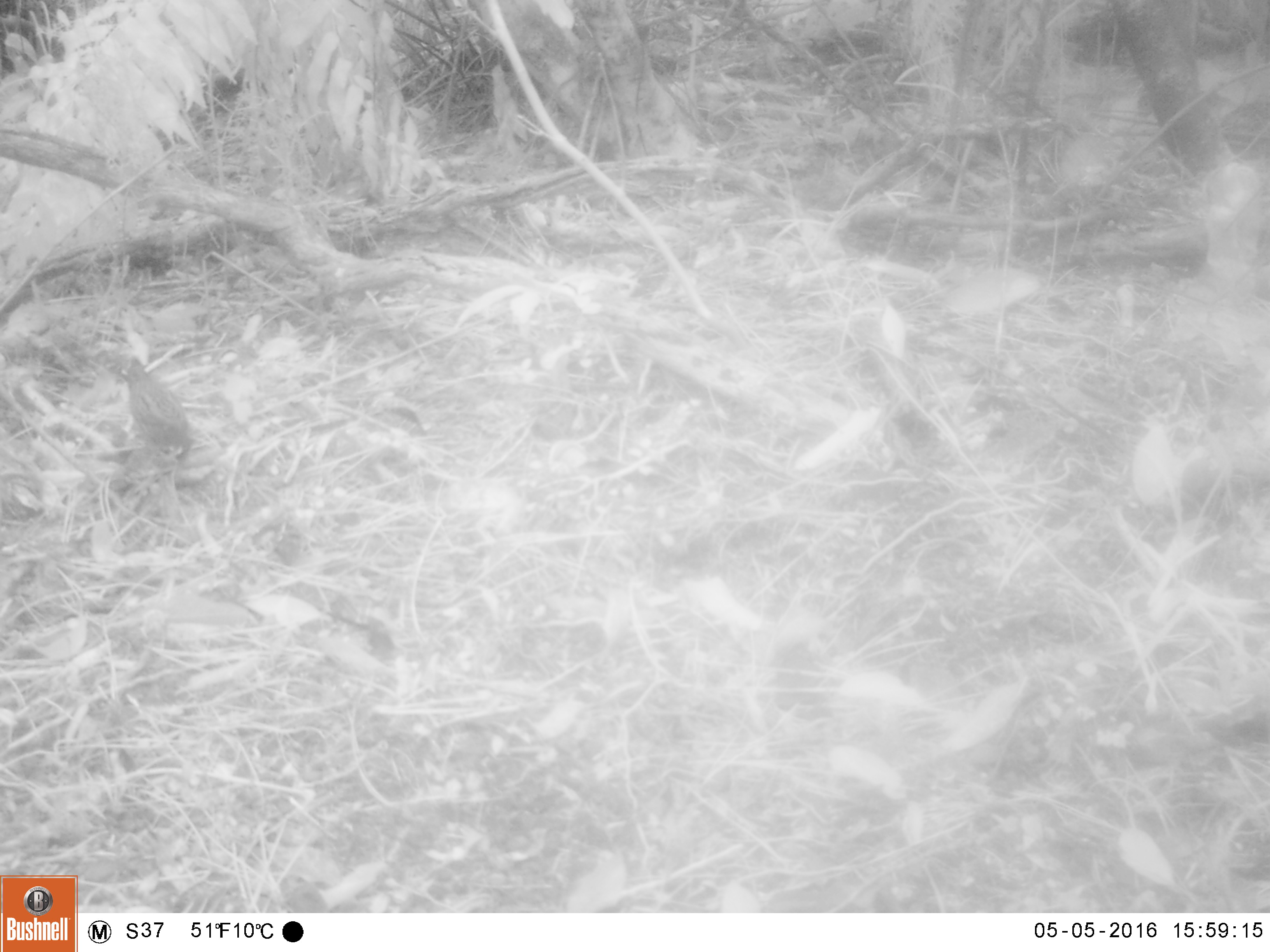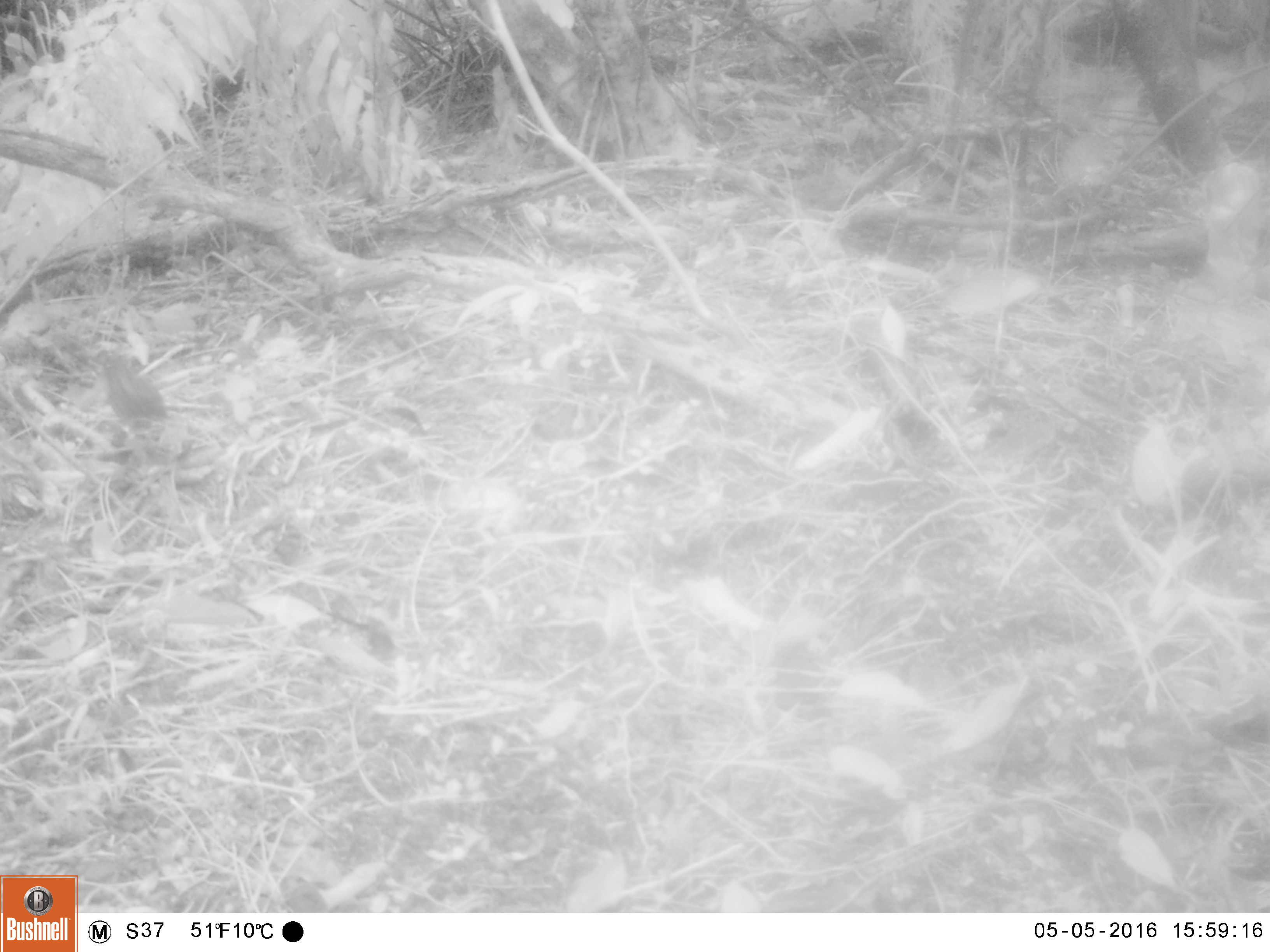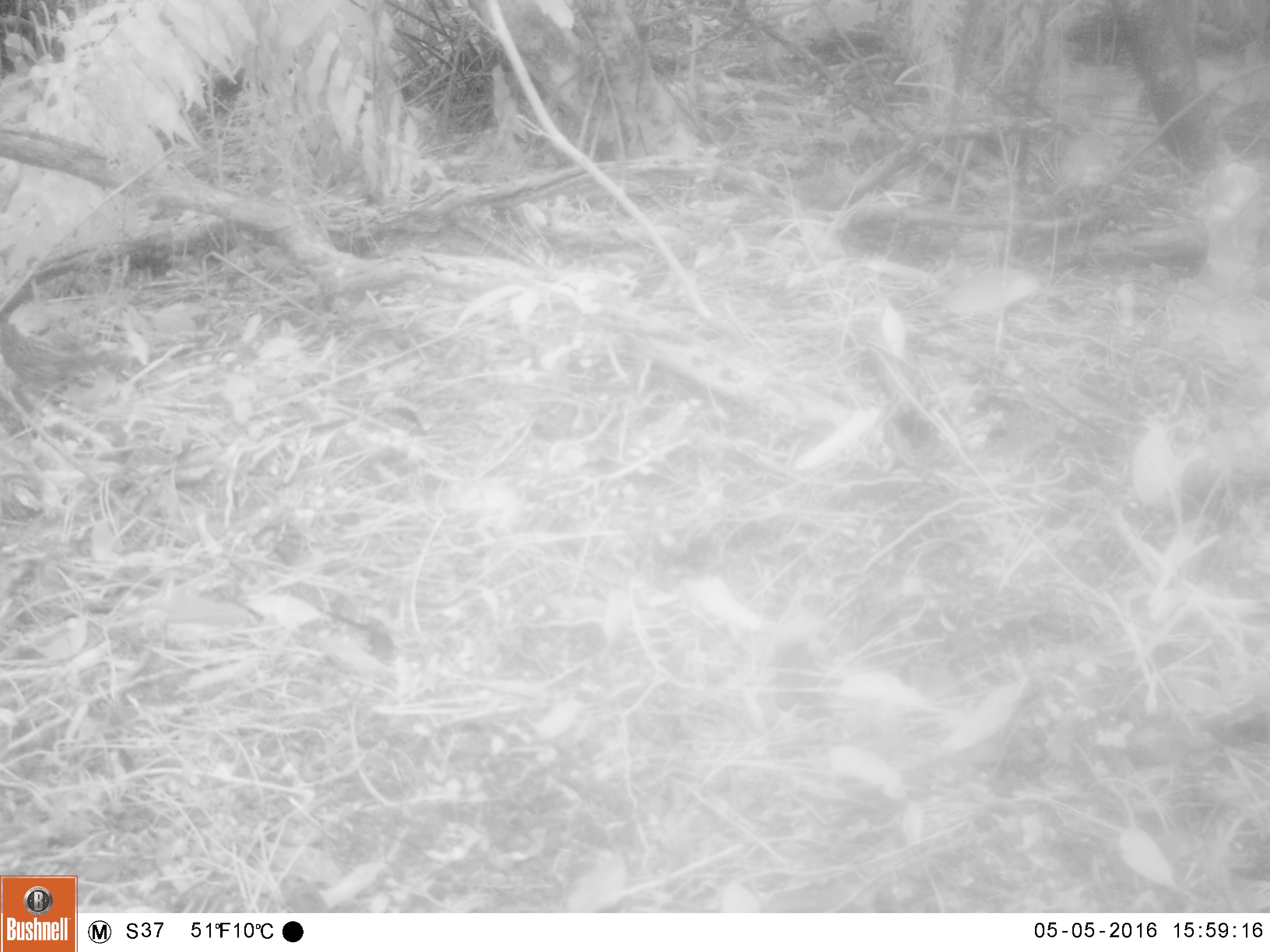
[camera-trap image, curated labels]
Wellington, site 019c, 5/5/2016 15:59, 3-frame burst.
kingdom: Animalia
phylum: Chordata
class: Aves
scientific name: Aves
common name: bird